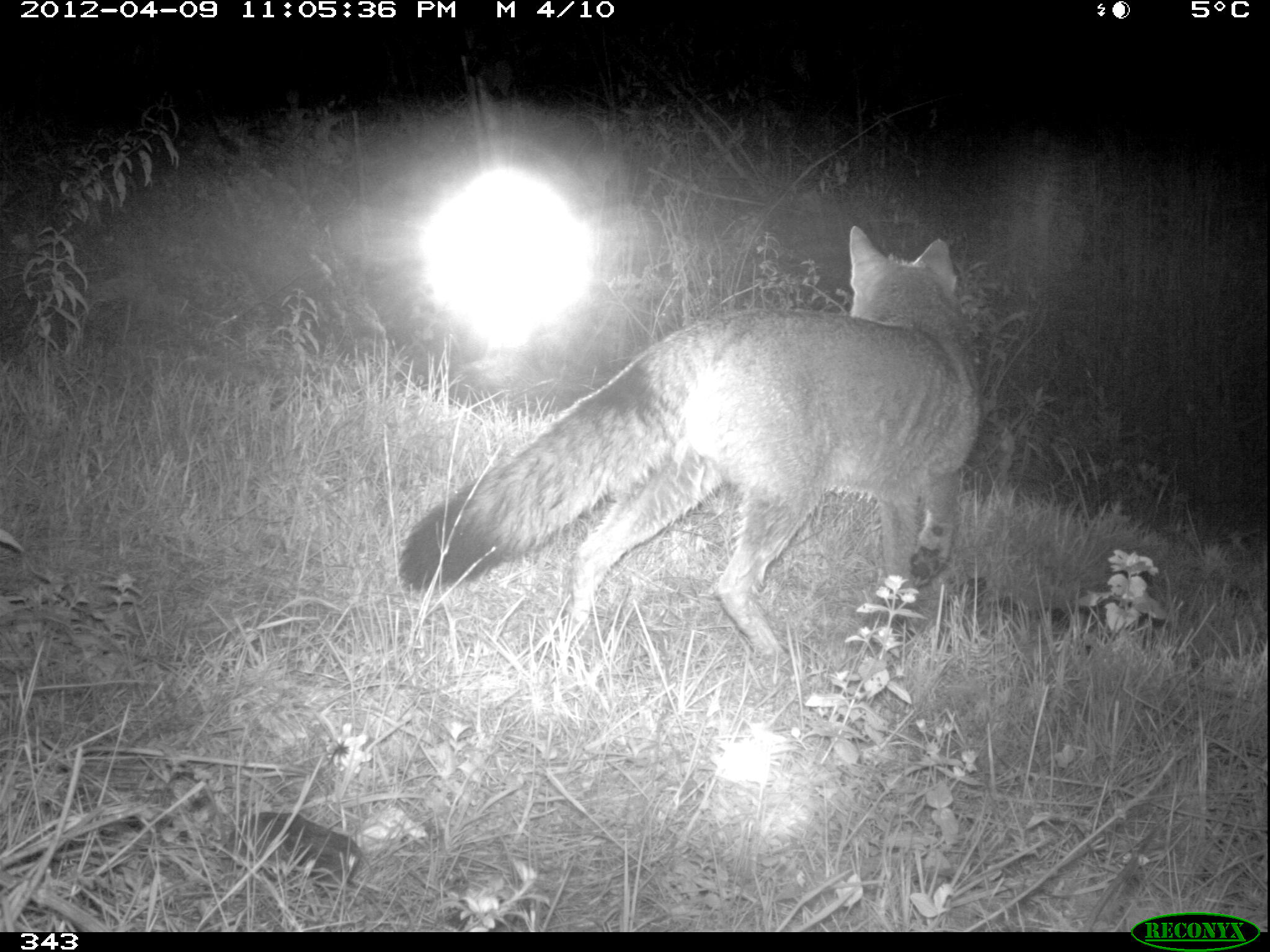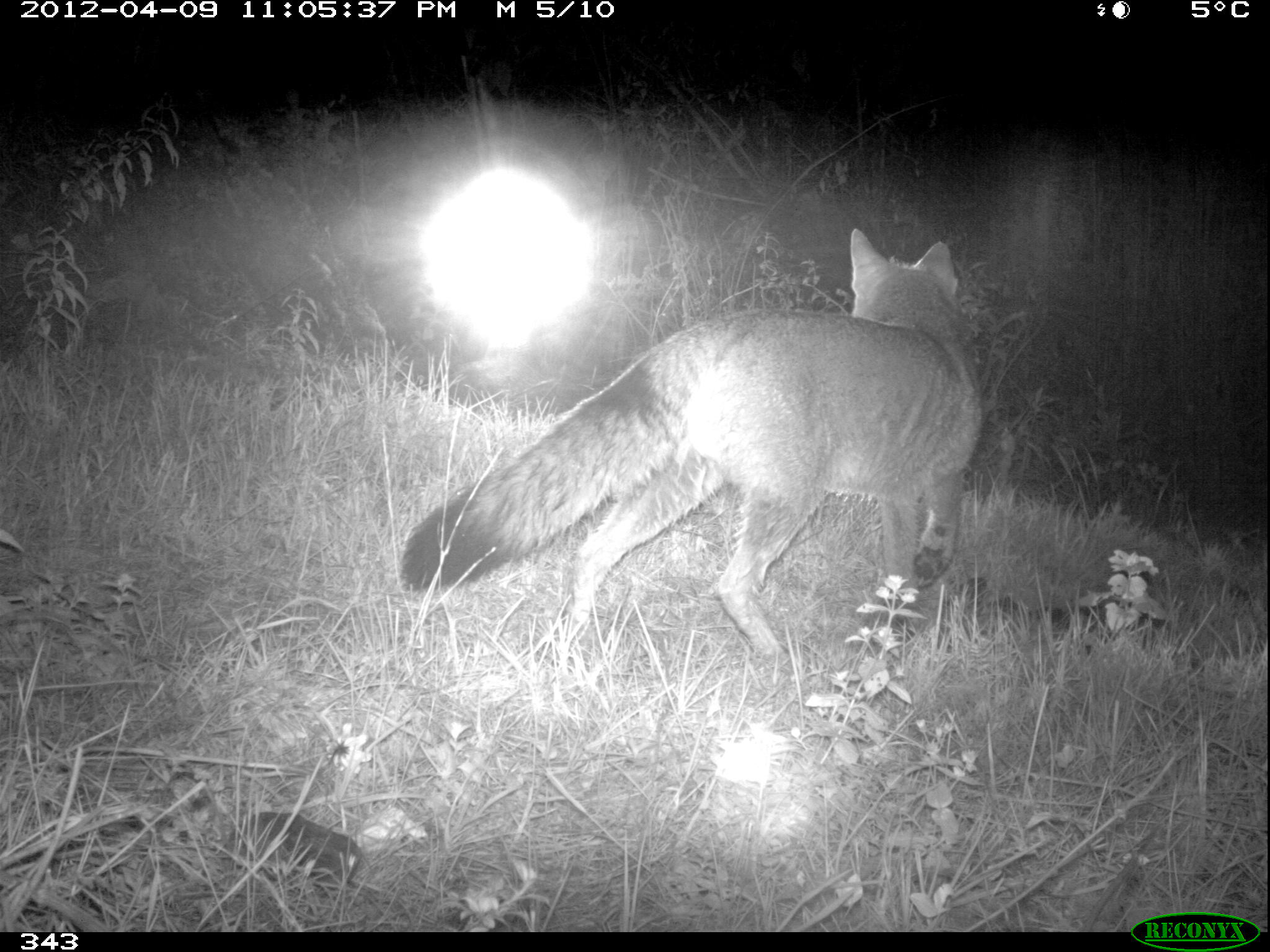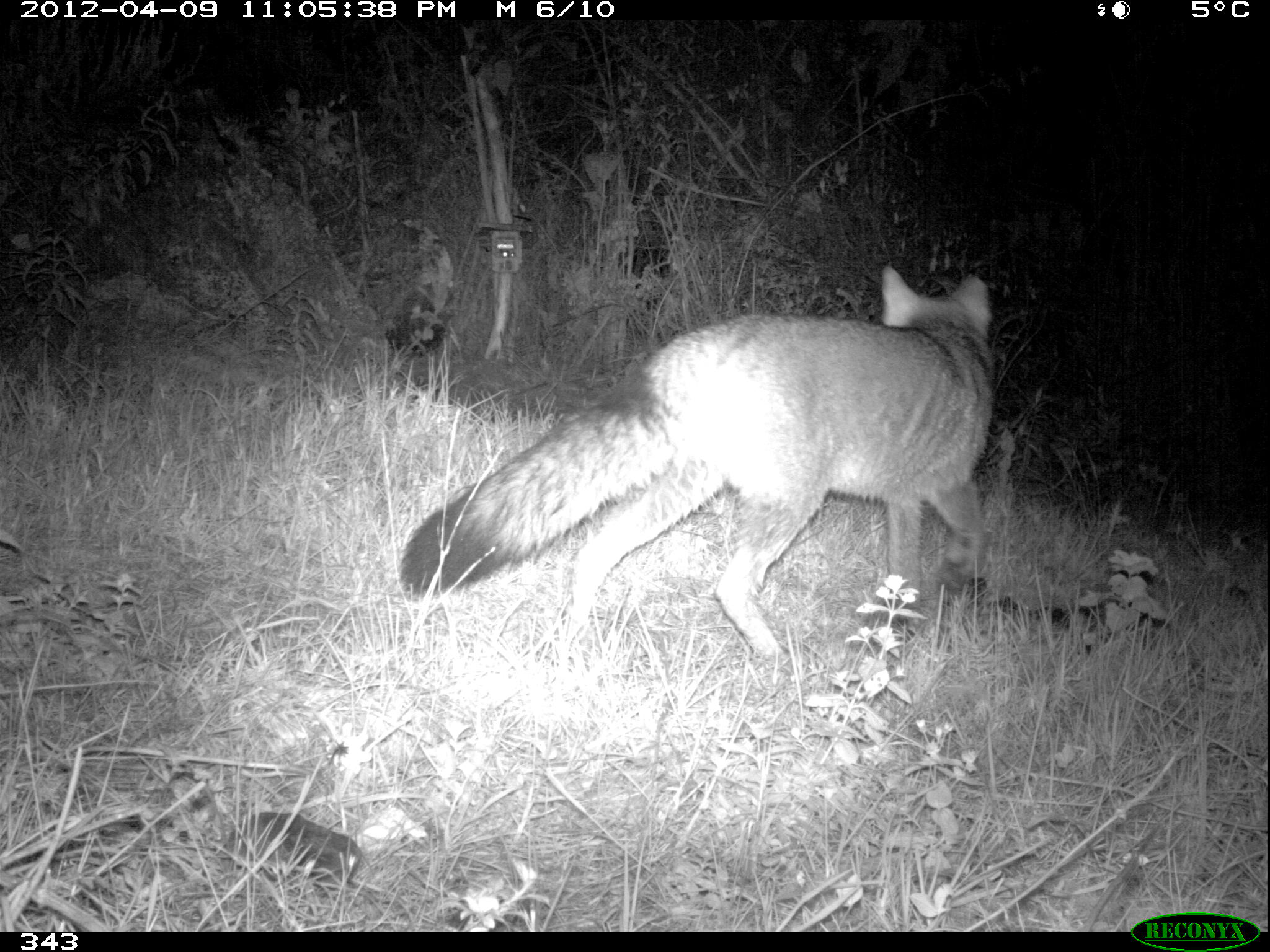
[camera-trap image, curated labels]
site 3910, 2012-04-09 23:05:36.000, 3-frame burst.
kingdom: Animalia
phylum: Chordata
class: Mammalia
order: Carnivora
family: Canidae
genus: Lycalopex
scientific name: Lycalopex culpaeus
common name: culpeo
Lycalopex culpaeus (culpeo).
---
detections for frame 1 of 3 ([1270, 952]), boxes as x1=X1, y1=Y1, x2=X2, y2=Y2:
lycalopex culpaeus: x1=395, y1=225, x2=980, y2=658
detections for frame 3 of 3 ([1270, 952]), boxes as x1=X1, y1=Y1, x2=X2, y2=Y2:
lycalopex culpaeus: x1=397, y1=263, x2=996, y2=659